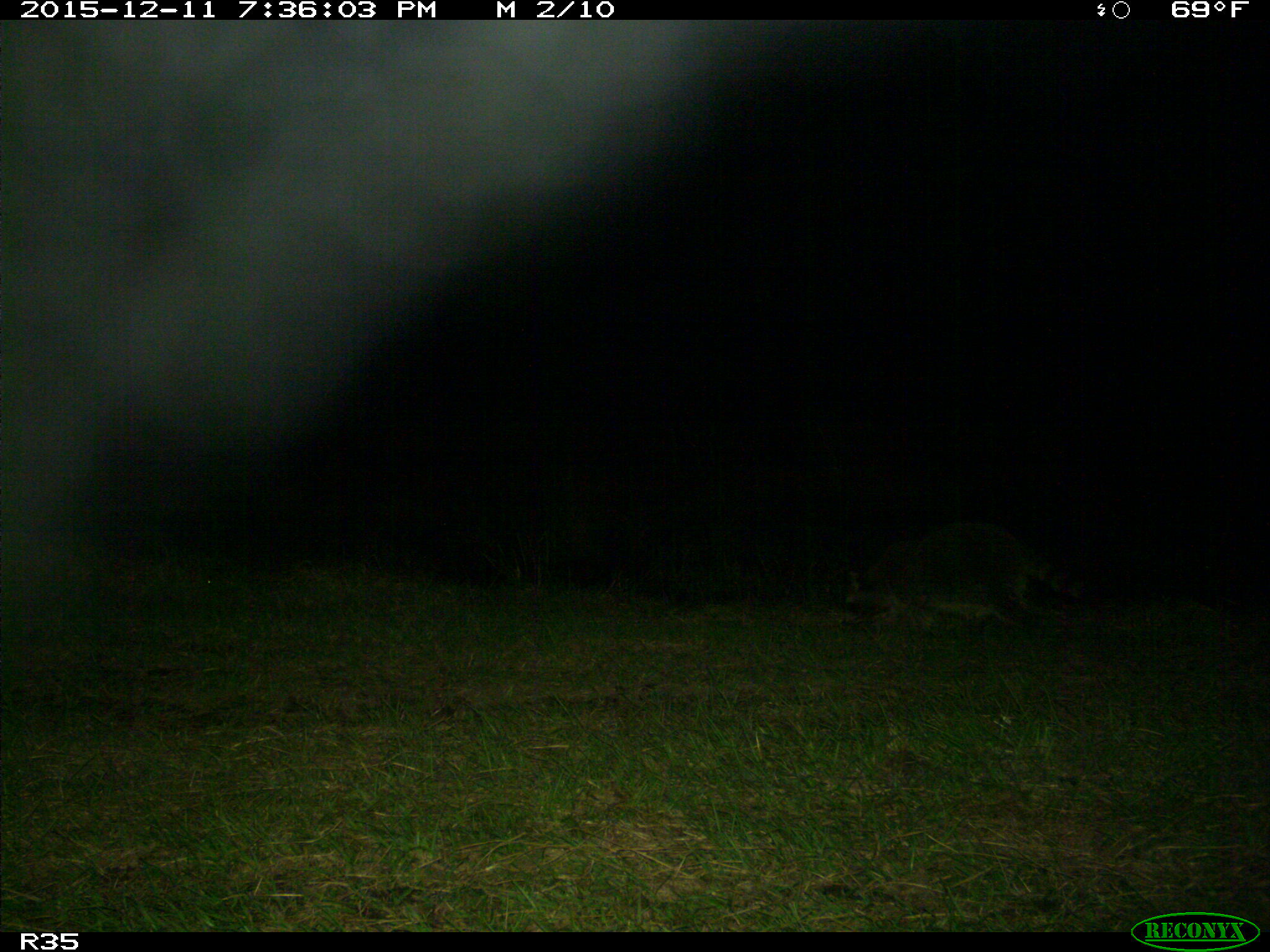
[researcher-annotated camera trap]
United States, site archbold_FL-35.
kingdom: Animalia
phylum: Chordata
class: Mammalia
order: Carnivora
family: Procyonidae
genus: Procyon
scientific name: Procyon lotor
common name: common raccoon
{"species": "Procyon lotor (common raccoon)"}